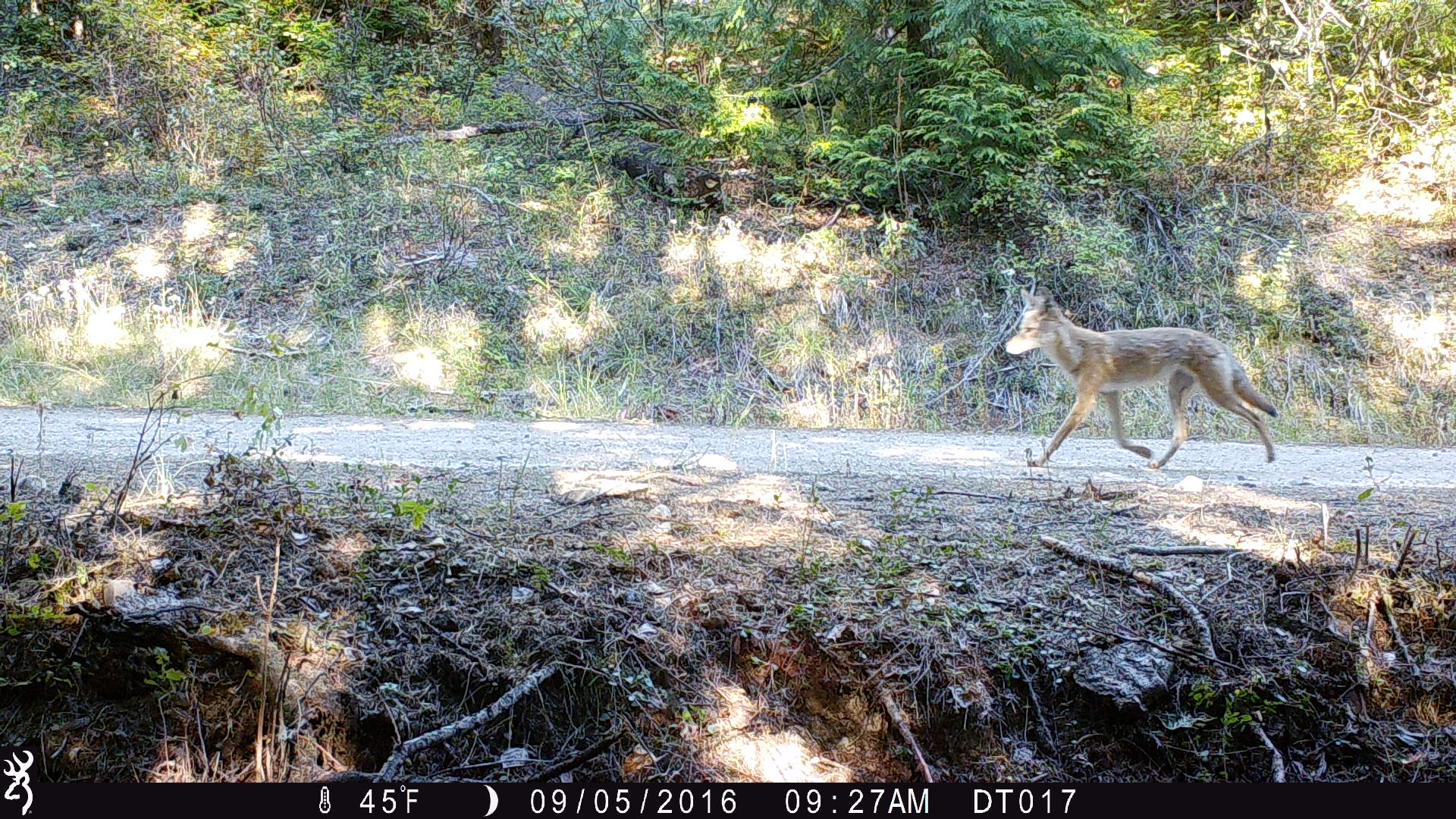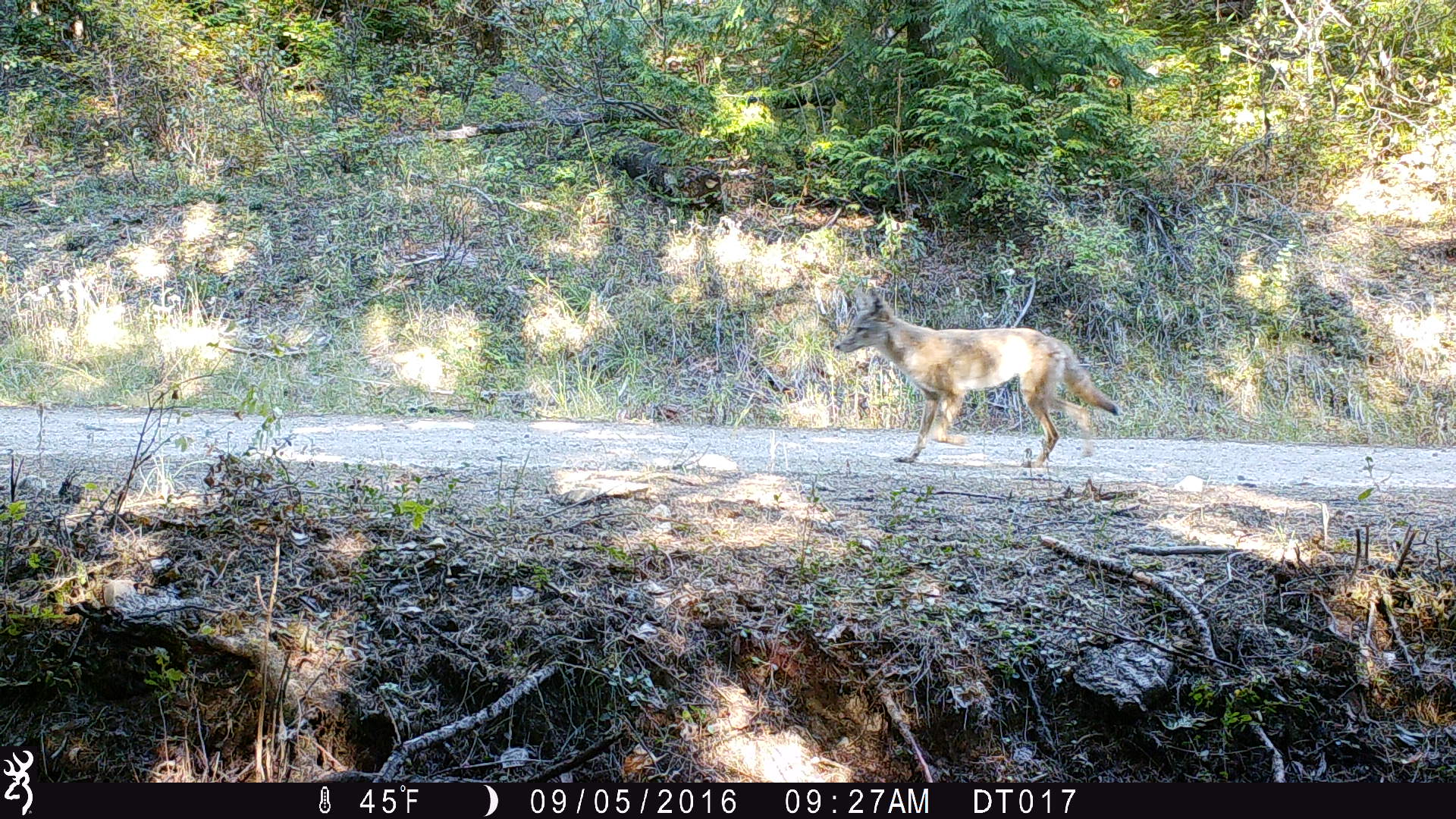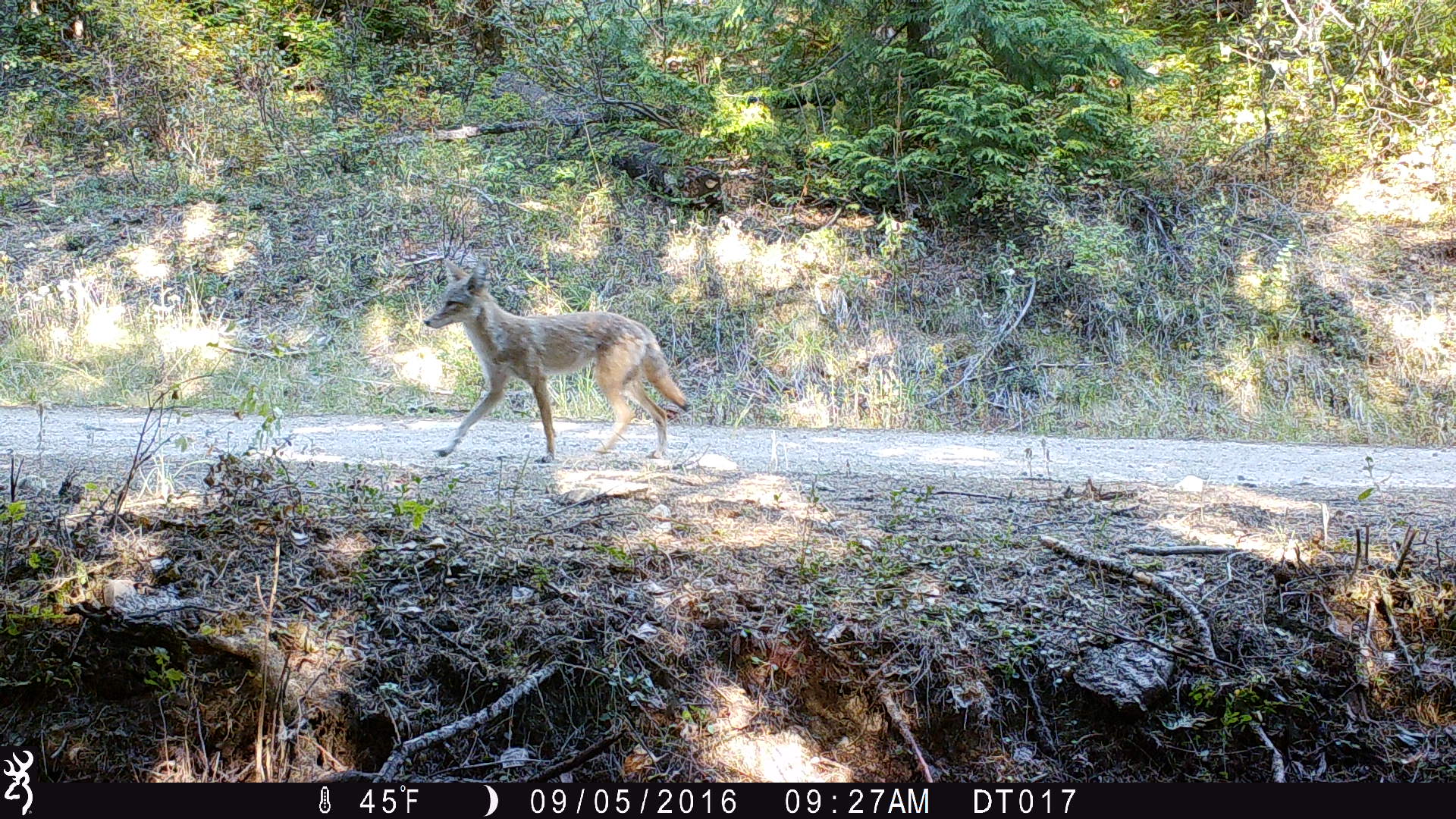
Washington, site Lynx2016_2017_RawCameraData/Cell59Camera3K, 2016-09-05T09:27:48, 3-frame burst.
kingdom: Animalia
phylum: Chordata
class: Mammalia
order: Carnivora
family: Canidae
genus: Canis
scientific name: Canis latrans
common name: coyote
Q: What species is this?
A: Canis latrans (coyote).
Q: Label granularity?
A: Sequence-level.